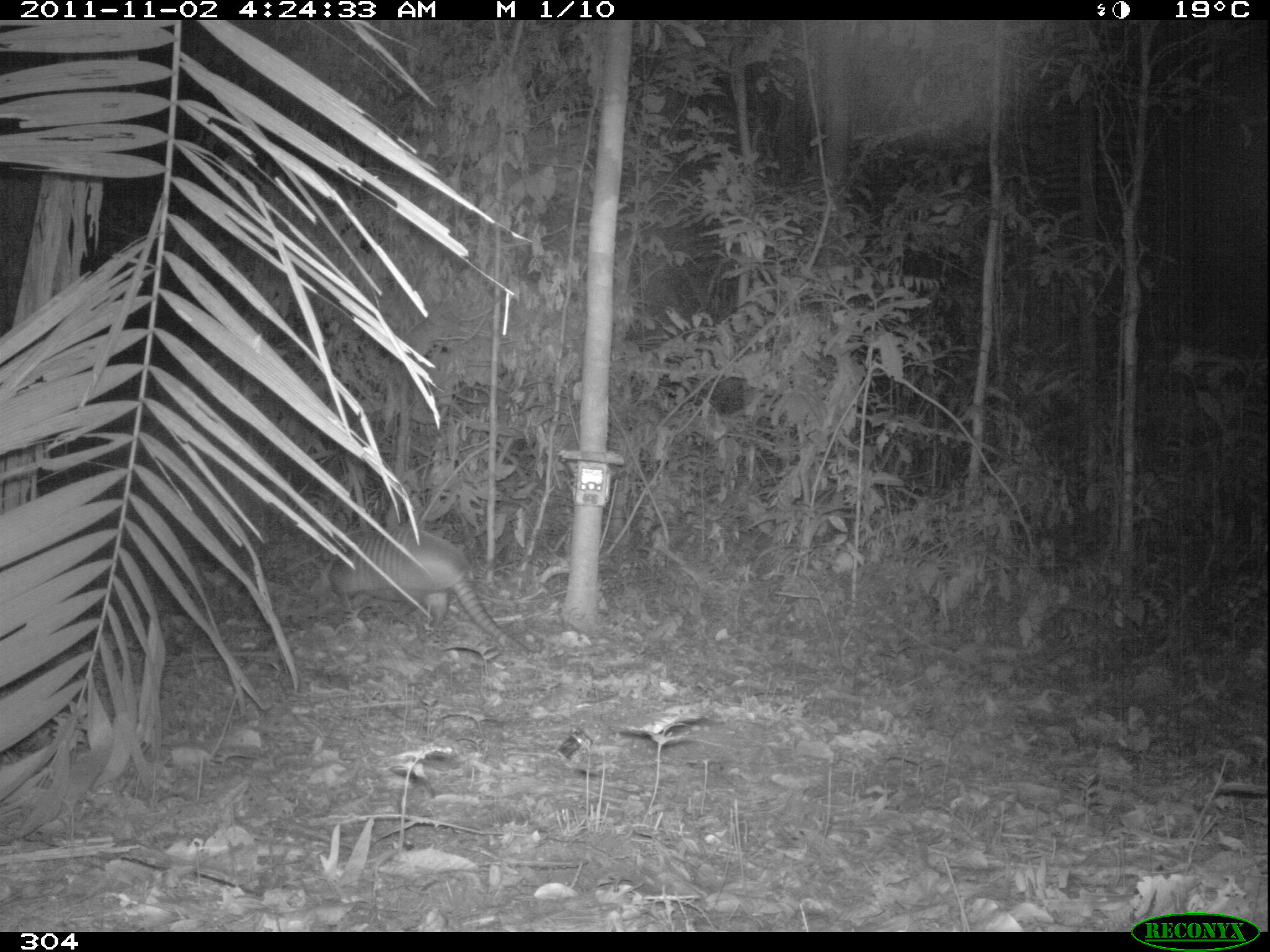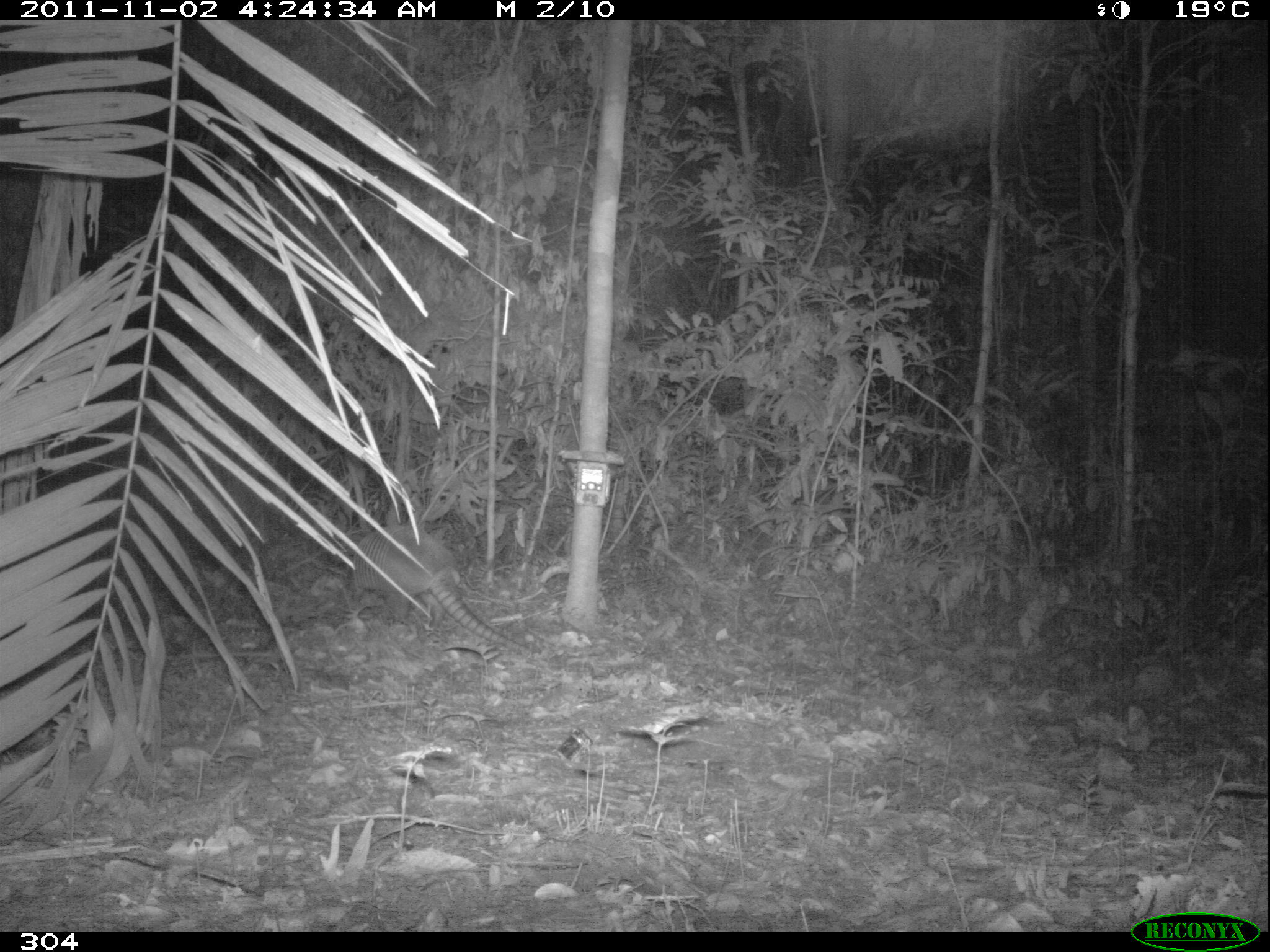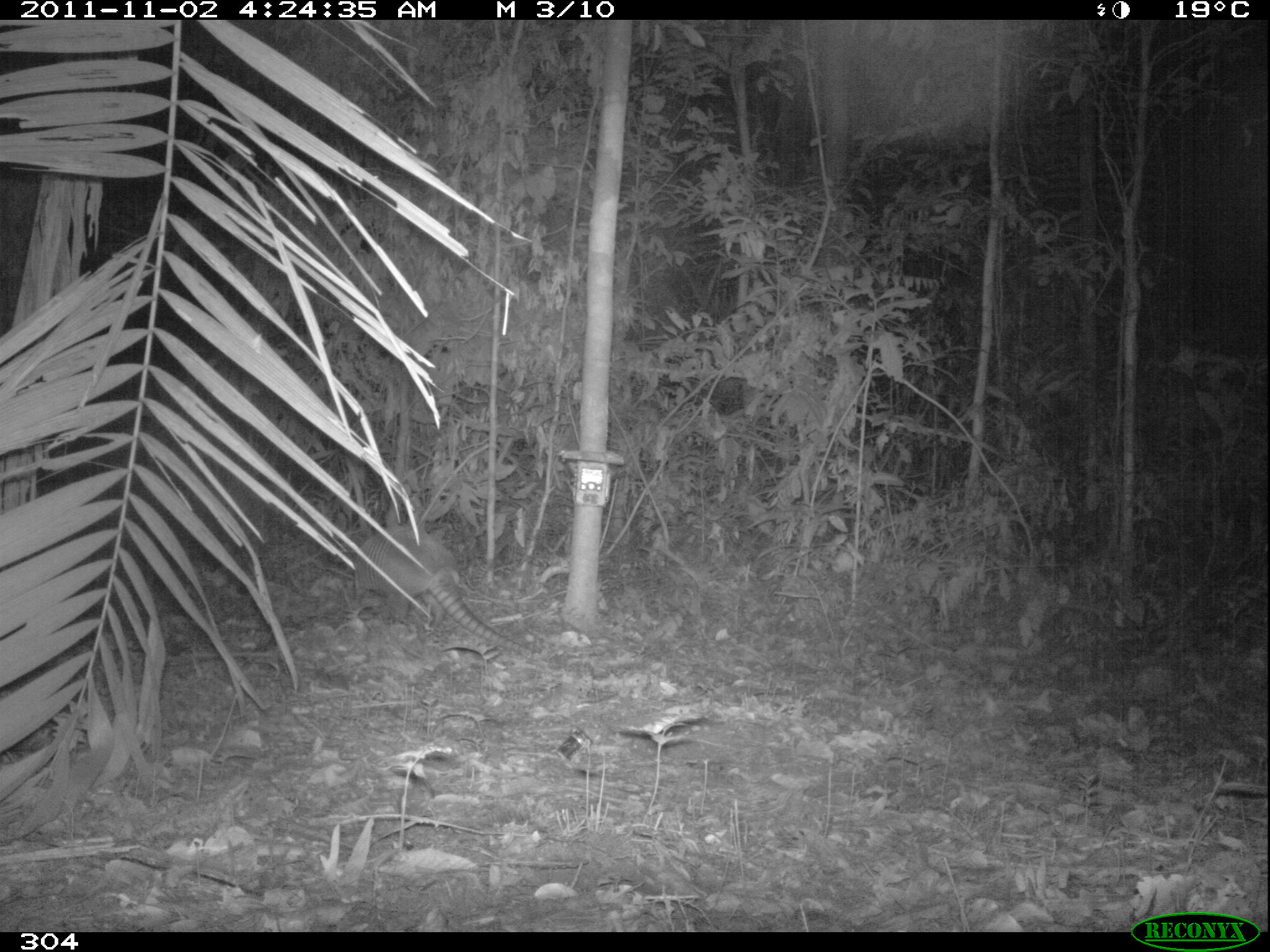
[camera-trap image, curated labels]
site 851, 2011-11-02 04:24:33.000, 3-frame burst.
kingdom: Animalia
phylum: Chordata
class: Mammalia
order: Cingulata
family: Dasypodidae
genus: Dasypus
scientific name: Dasypus kappleri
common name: greater long-nosed armadillo